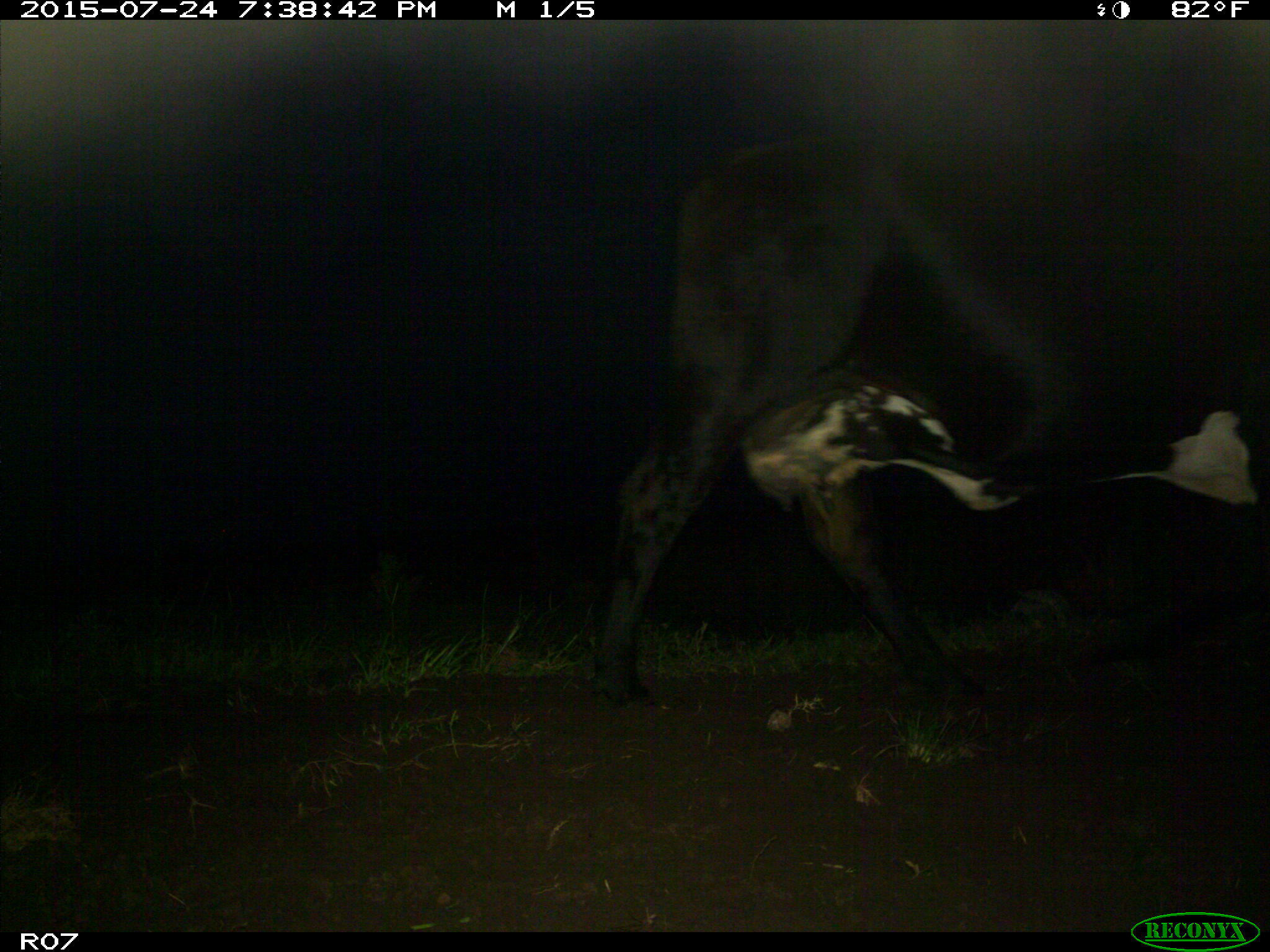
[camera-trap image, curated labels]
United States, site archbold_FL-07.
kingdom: Animalia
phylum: Chordata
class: Mammalia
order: Artiodactyla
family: Bovidae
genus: Bos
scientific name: Bos taurus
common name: domestic cow